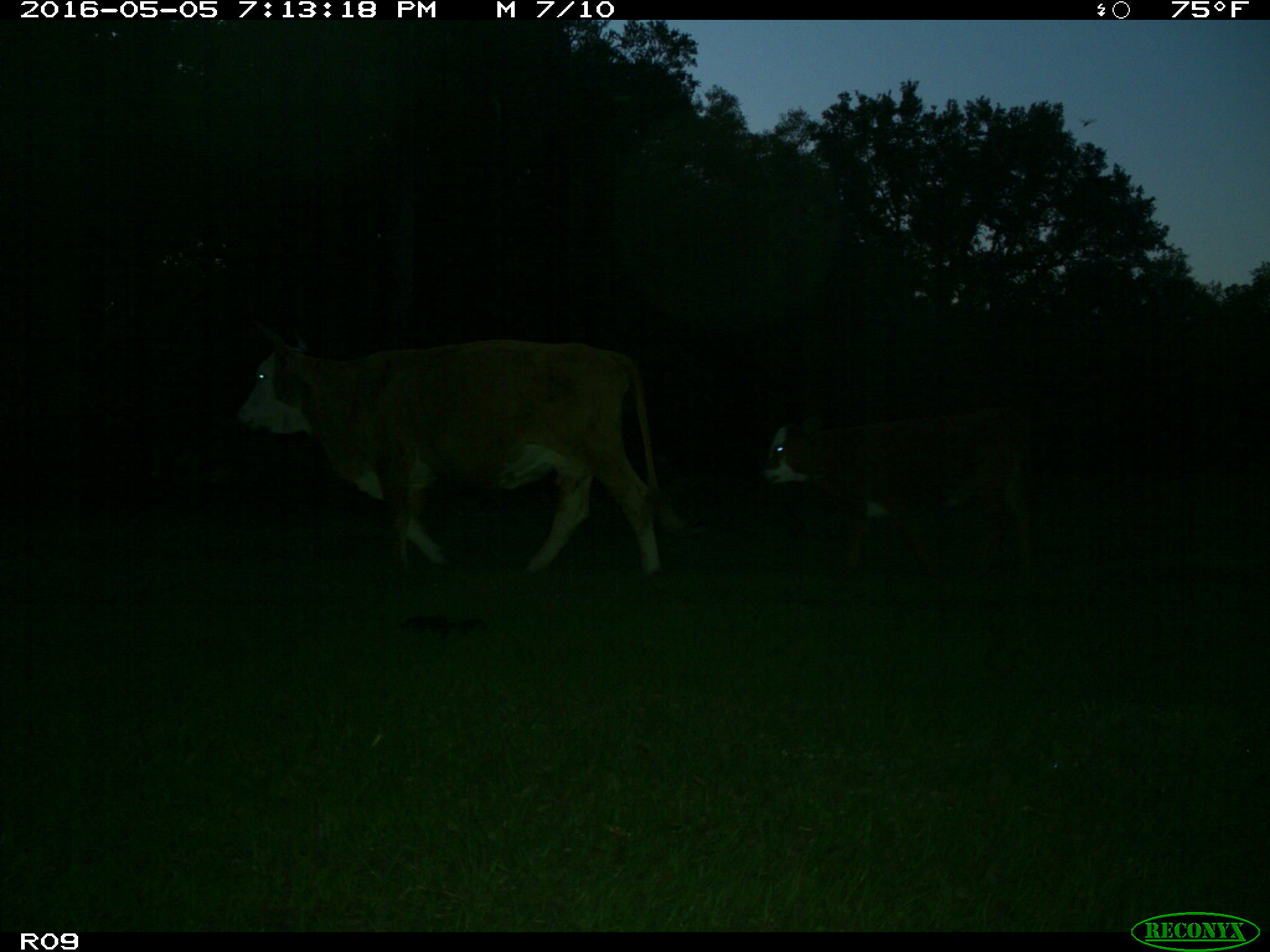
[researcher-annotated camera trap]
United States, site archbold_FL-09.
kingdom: Animalia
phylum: Chordata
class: Mammalia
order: Artiodactyla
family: Bovidae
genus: Bos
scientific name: Bos taurus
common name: domestic cow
Bos taurus (domestic cow).